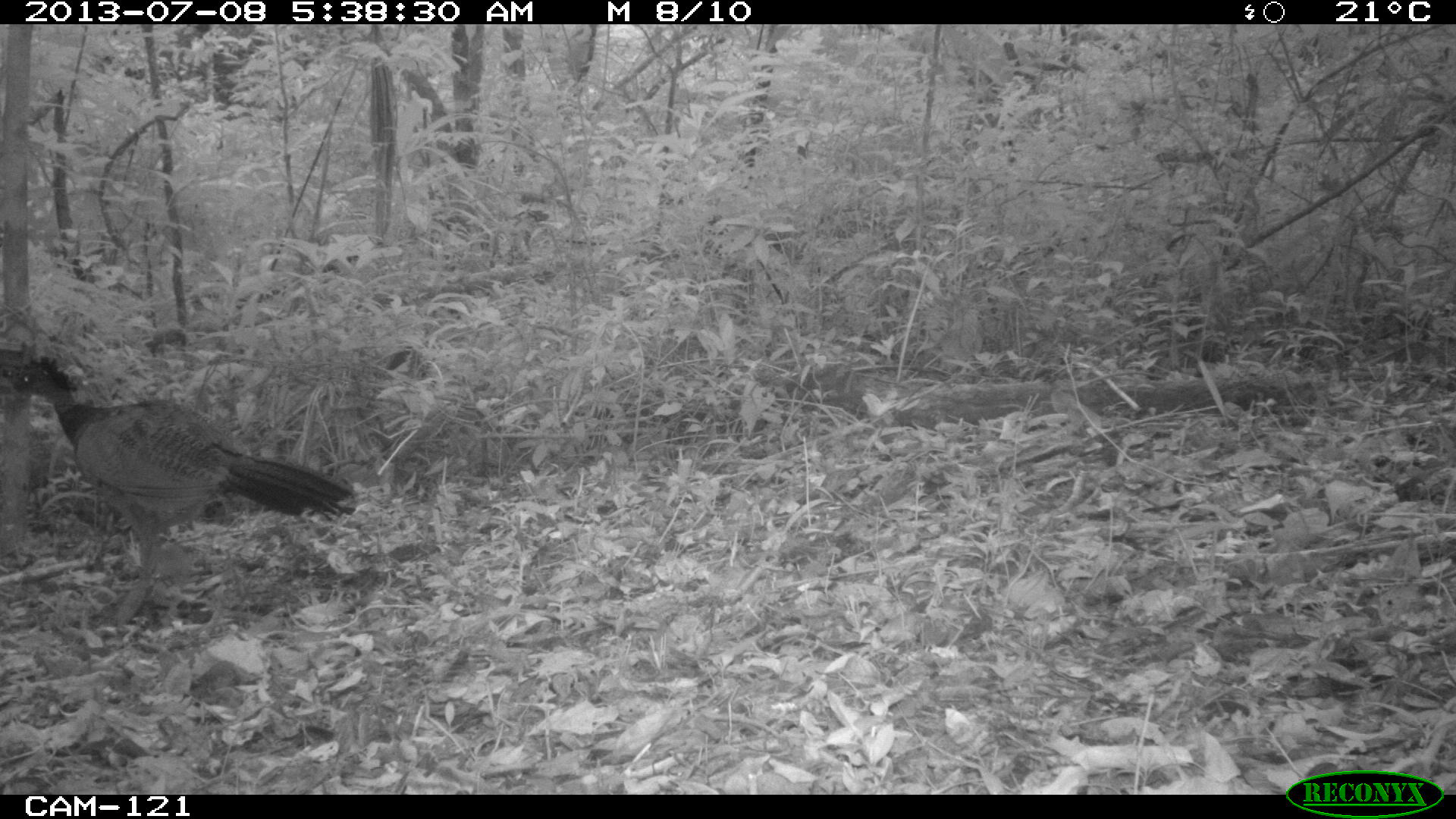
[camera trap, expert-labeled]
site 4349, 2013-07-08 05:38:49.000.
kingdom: Animalia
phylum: Chordata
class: Aves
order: Galliformes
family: Cracidae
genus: Crax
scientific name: Crax rubra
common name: great curassow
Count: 1.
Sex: female.